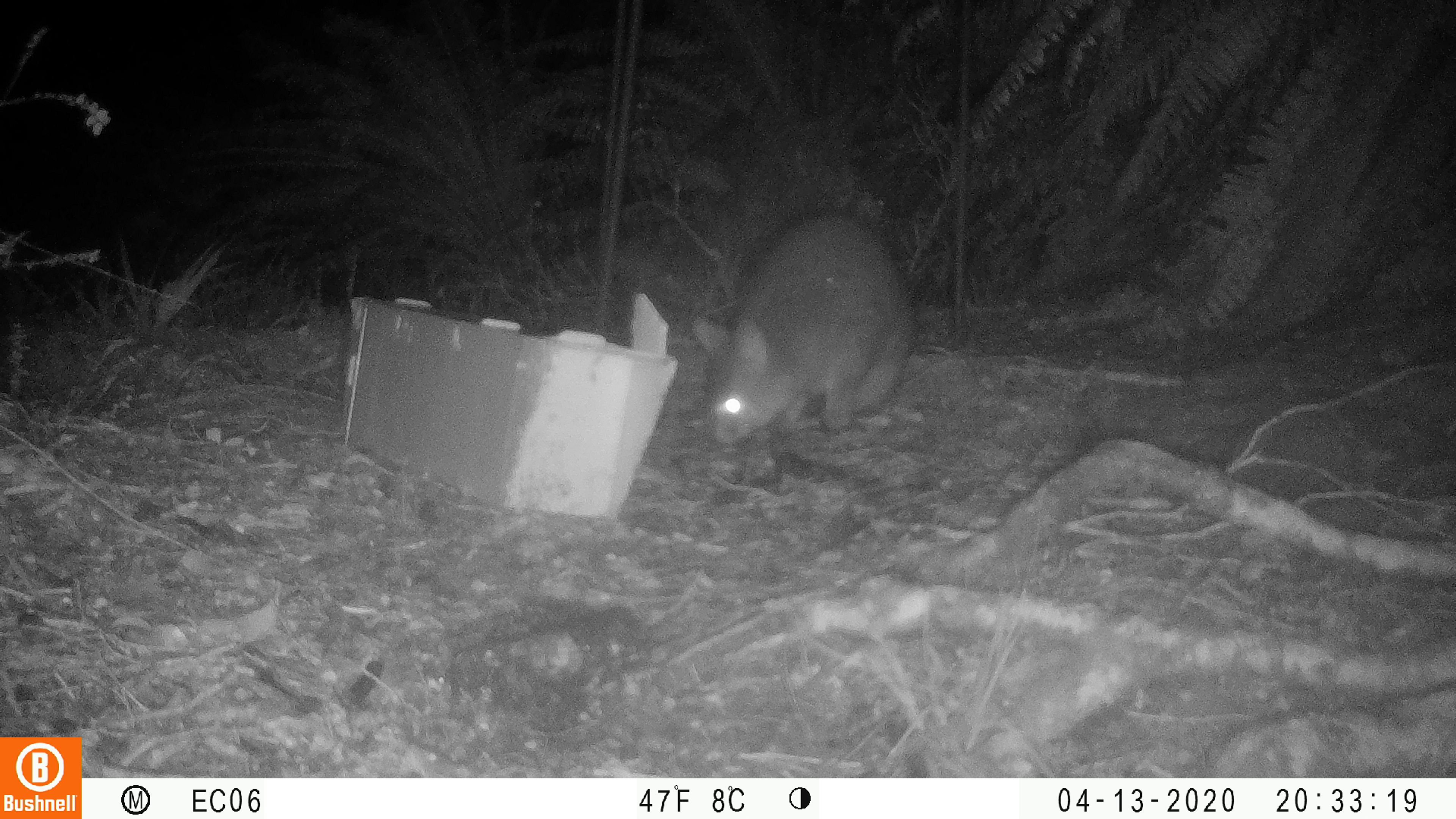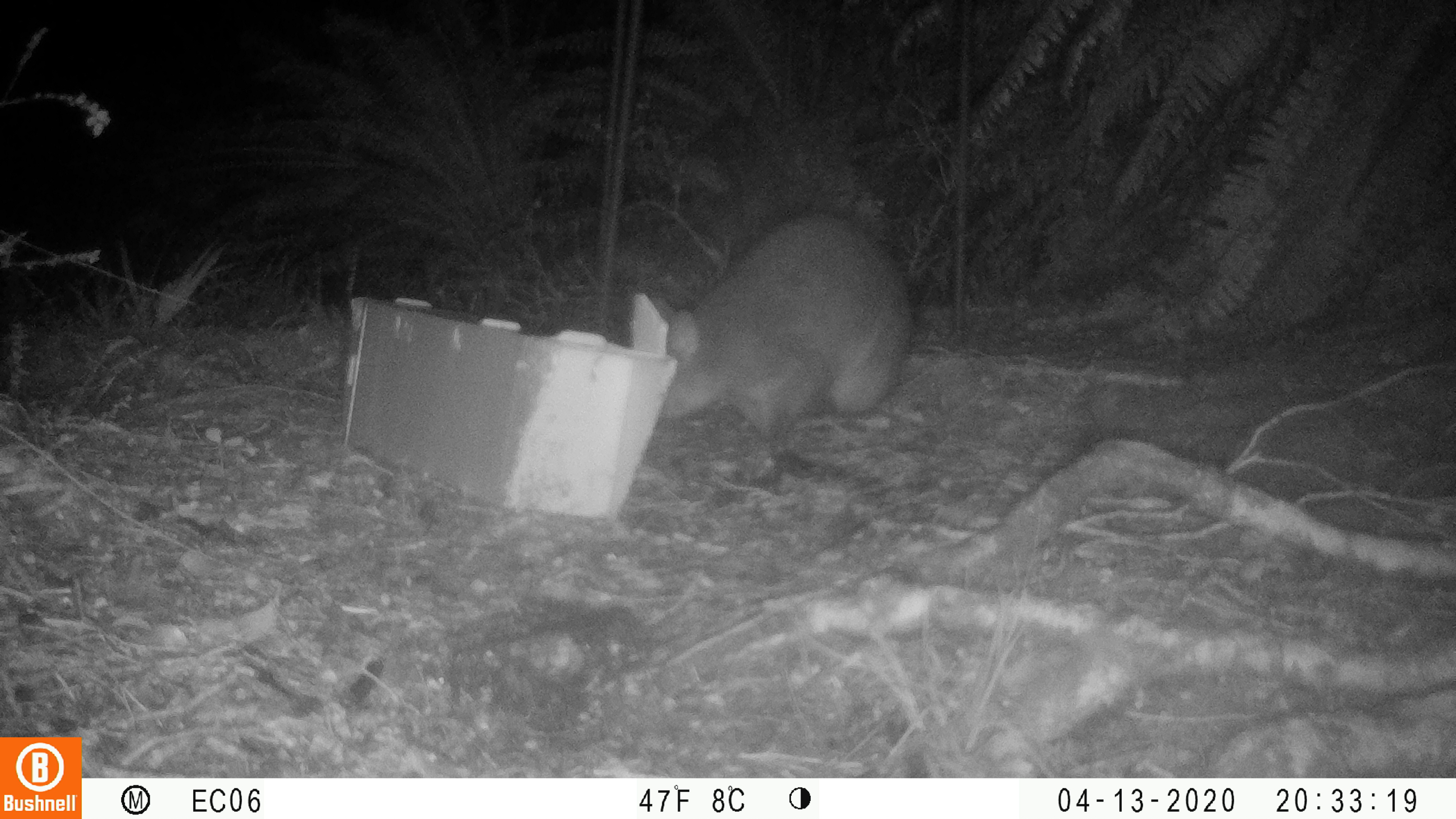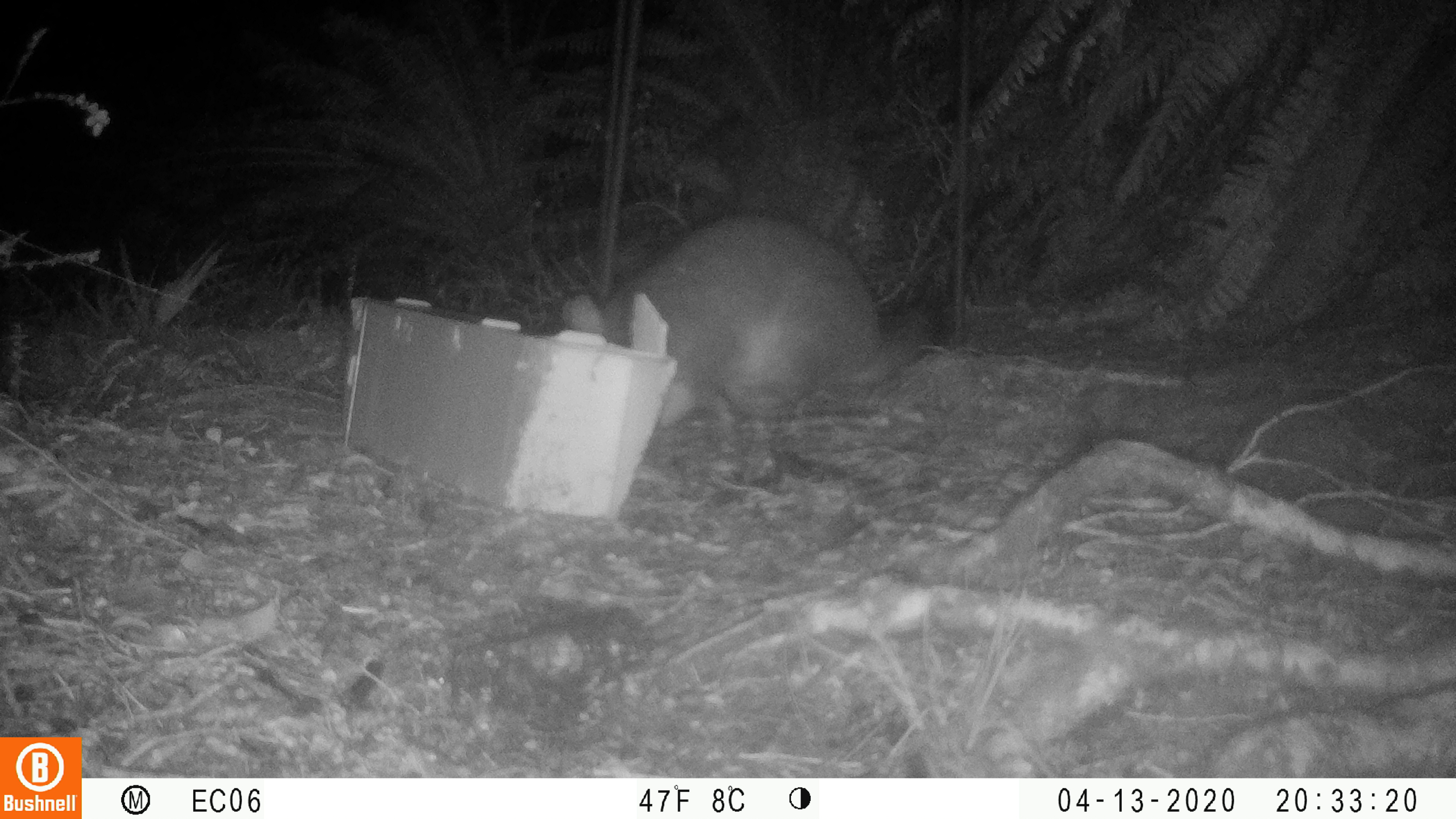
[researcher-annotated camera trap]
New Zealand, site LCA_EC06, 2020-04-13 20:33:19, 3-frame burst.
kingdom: Animalia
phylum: Chordata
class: Mammalia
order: Diprotodontia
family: Phalangeridae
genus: Trichosurus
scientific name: Trichosurus vulpecula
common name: common brushtail possum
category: possum